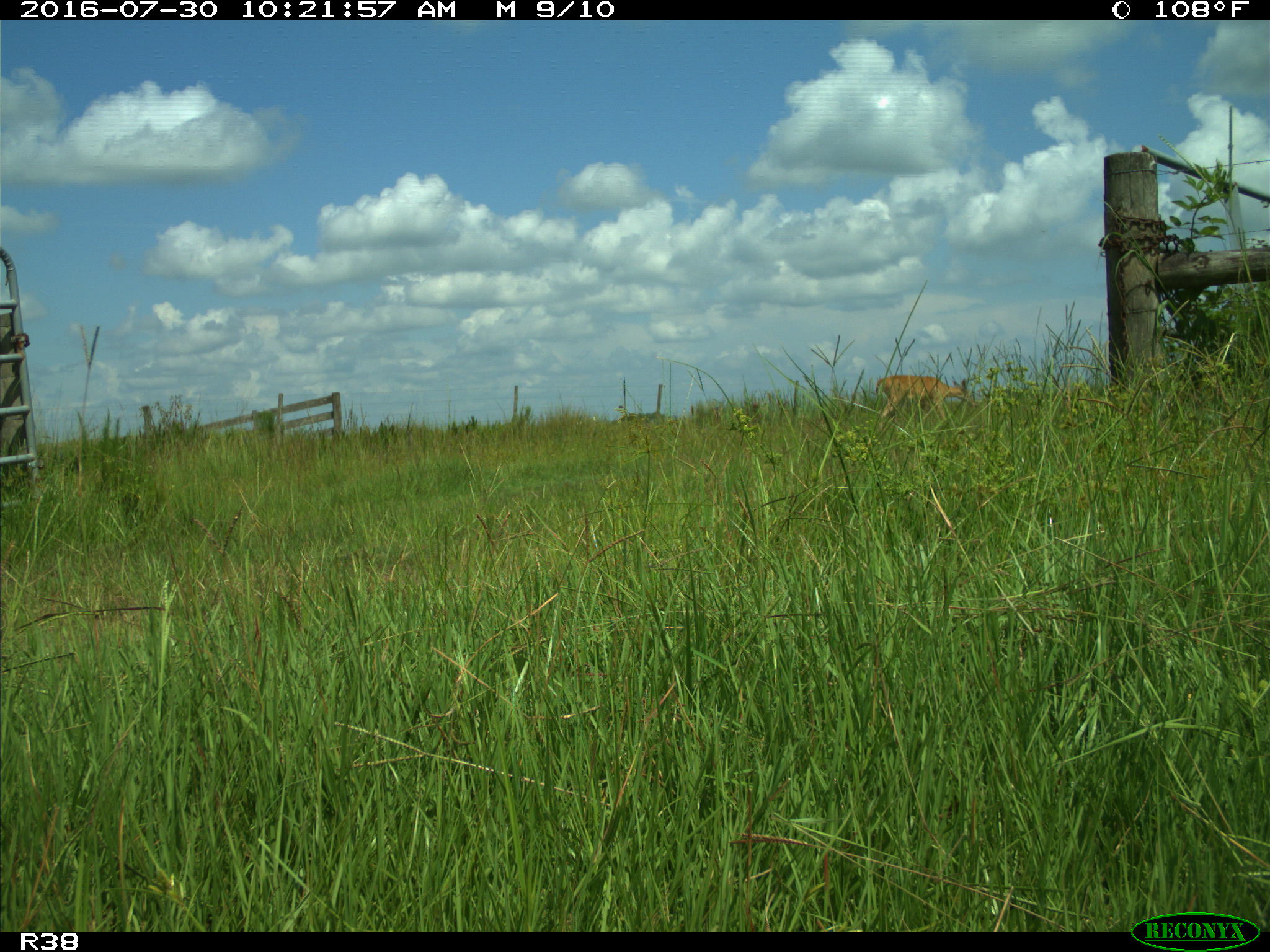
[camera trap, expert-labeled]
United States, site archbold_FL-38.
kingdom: Animalia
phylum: Chordata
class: Mammalia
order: Artiodactyla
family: Cervidae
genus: Odocoileus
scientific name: Odocoileus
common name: deer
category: unidentified deer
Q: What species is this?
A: Unidentified deer (deer) (Odocoileus).